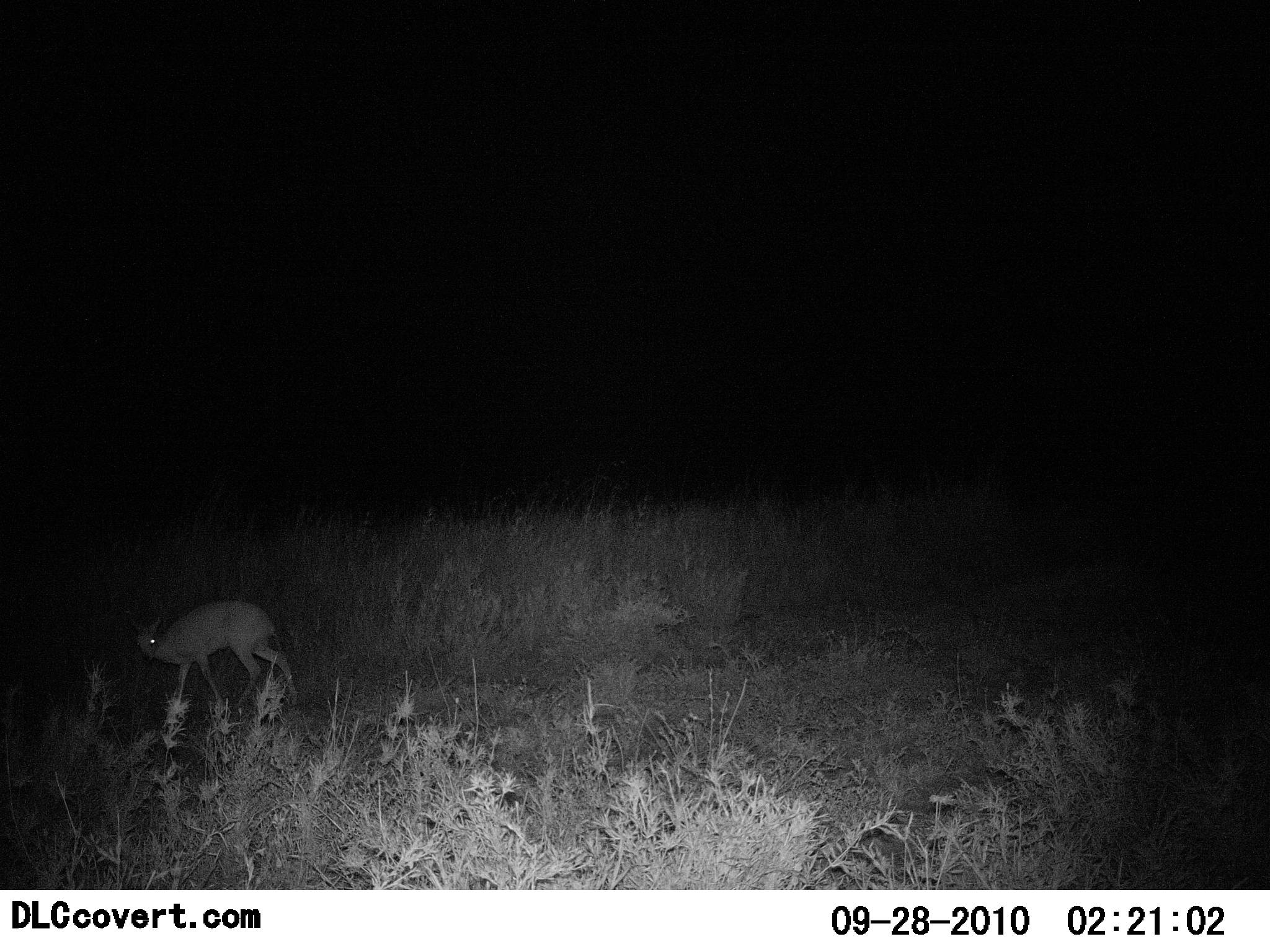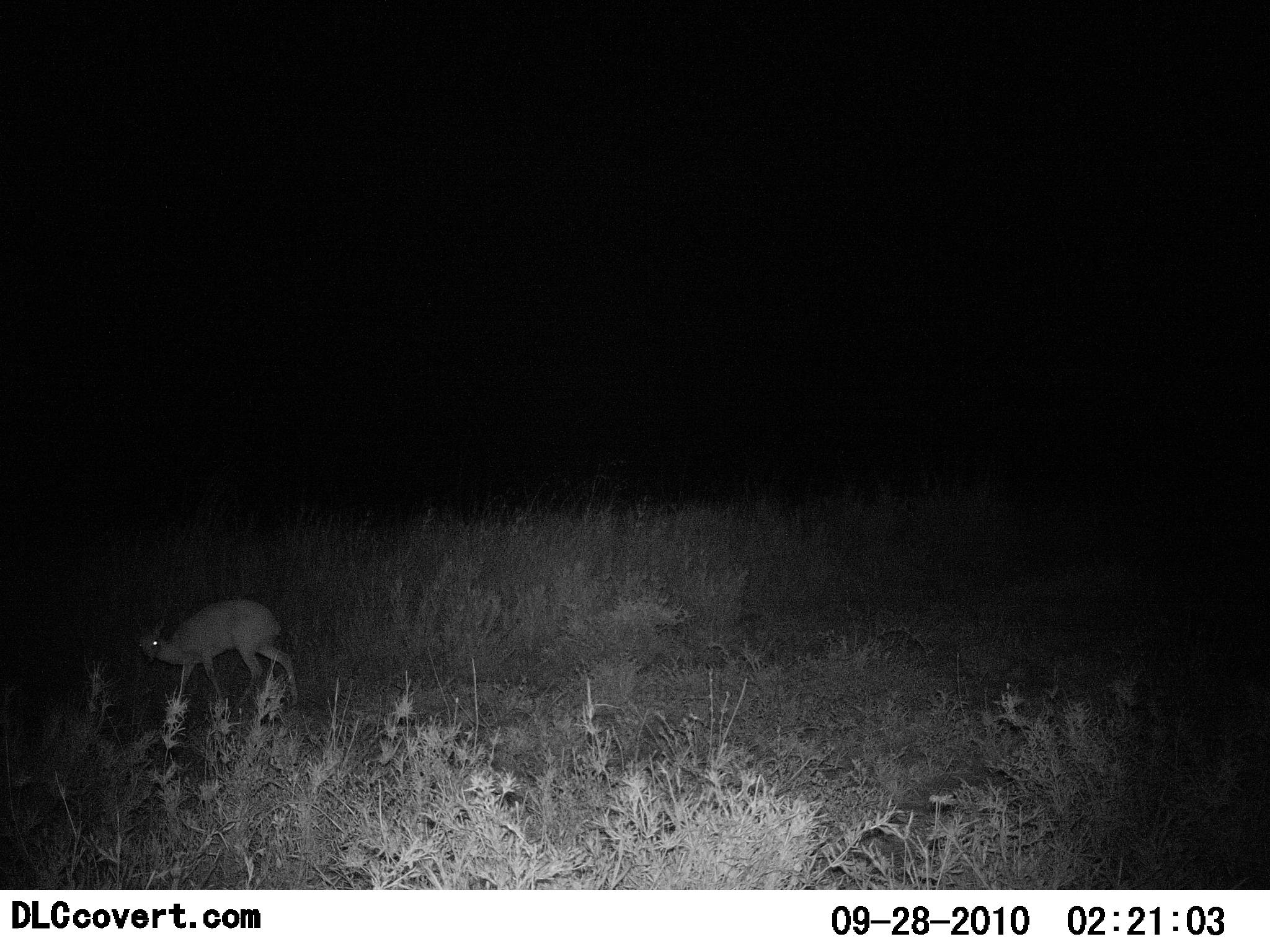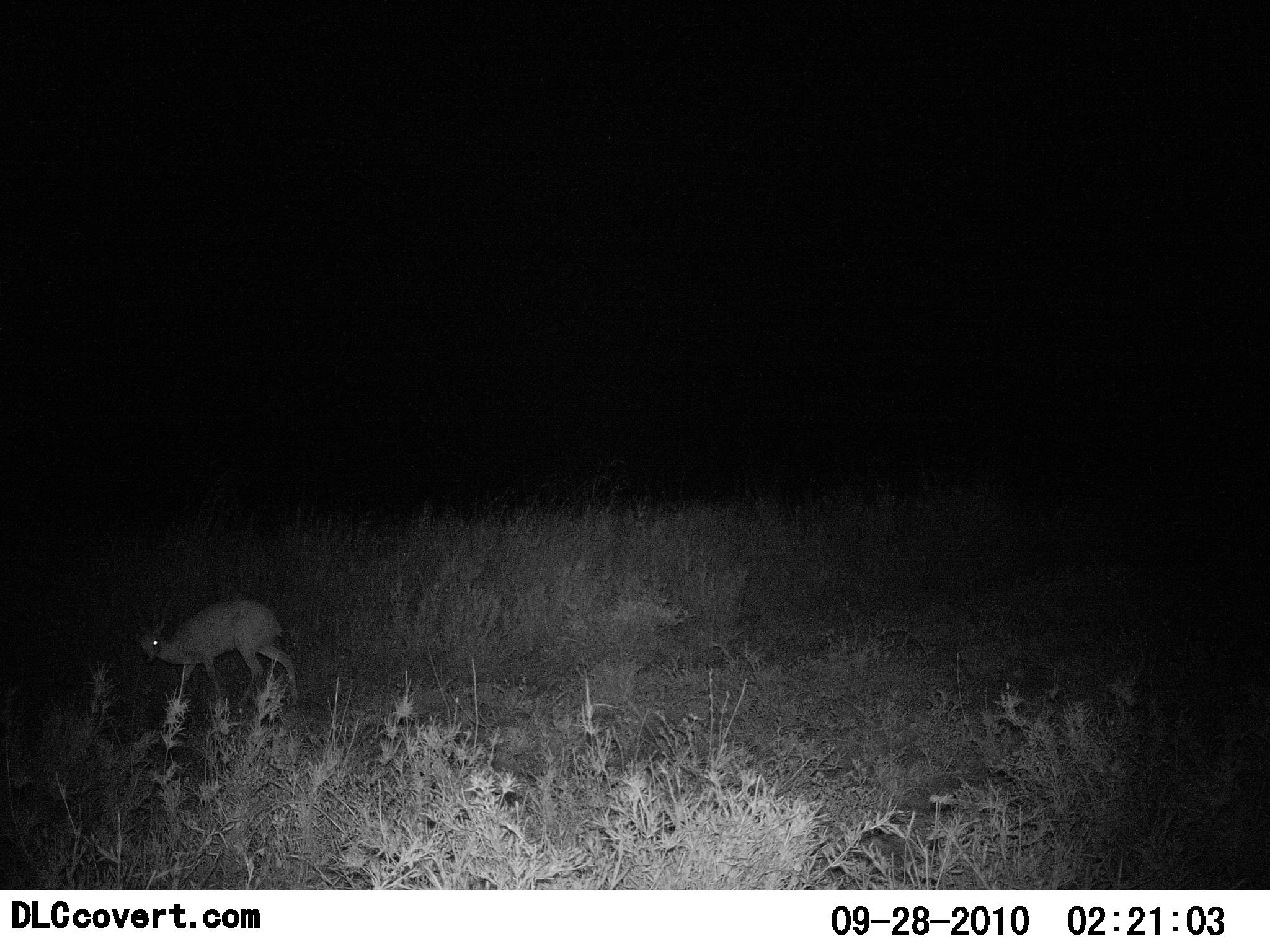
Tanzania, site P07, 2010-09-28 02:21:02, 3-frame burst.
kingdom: Animalia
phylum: Chordata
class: Mammalia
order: Artiodactyla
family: Bovidae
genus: Madoqua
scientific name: Madoqua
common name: dikdik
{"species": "dikdik (Madoqua)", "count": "1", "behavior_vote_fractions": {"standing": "76%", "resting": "0%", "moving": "24%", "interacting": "0%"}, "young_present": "6%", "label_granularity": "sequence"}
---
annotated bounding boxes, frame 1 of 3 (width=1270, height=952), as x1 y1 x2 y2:
animal: 129 599 298 716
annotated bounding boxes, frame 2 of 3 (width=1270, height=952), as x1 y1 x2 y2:
animal: 136 598 298 714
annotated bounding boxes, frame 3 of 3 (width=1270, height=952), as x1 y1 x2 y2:
animal: 136 598 298 714